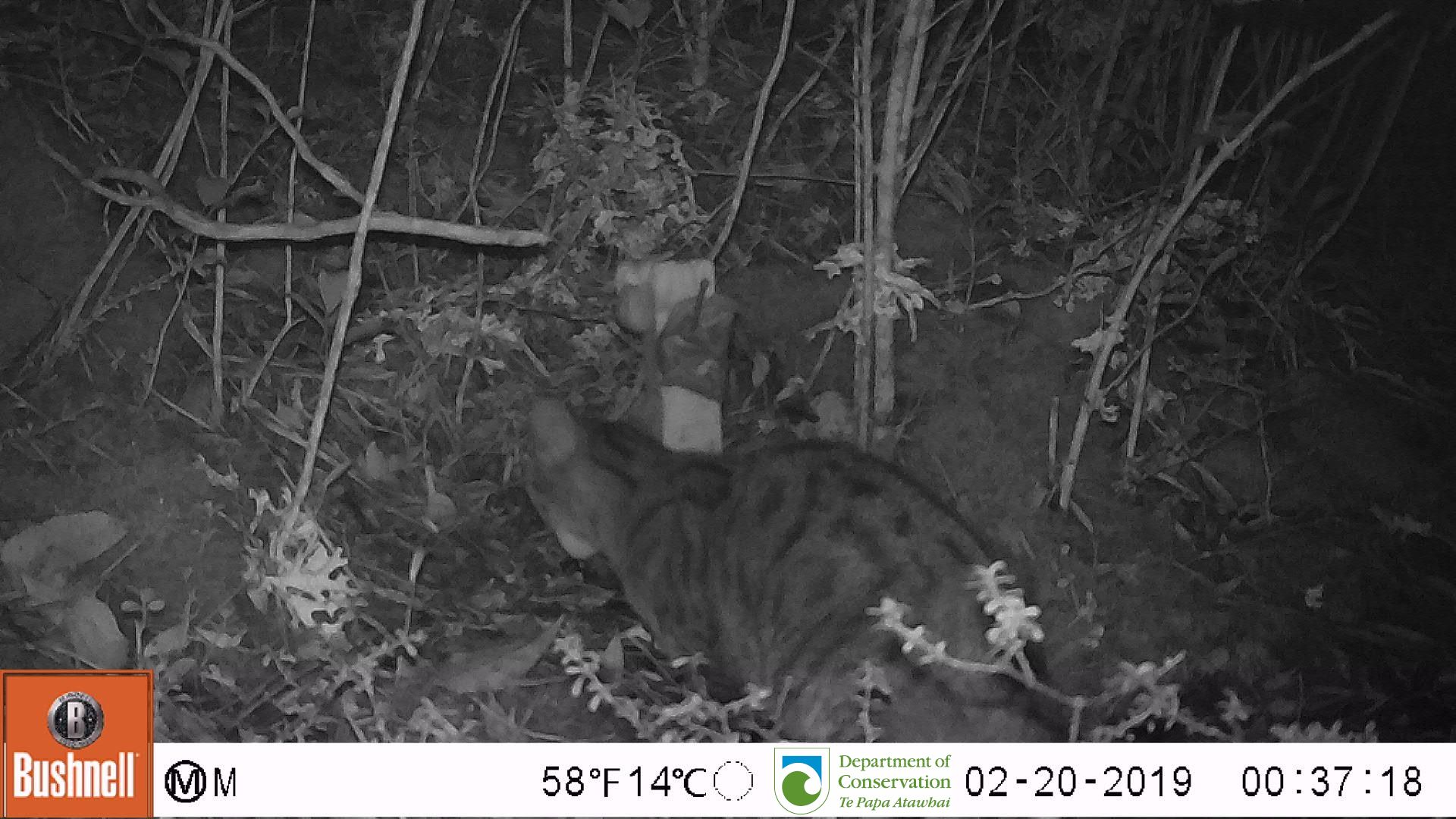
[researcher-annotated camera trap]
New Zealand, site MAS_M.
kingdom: Animalia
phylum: Chordata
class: Mammalia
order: Carnivora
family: Felidae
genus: Felis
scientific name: Felis catus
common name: domestic cat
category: cat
Cat (domestic cat) (Felis catus).